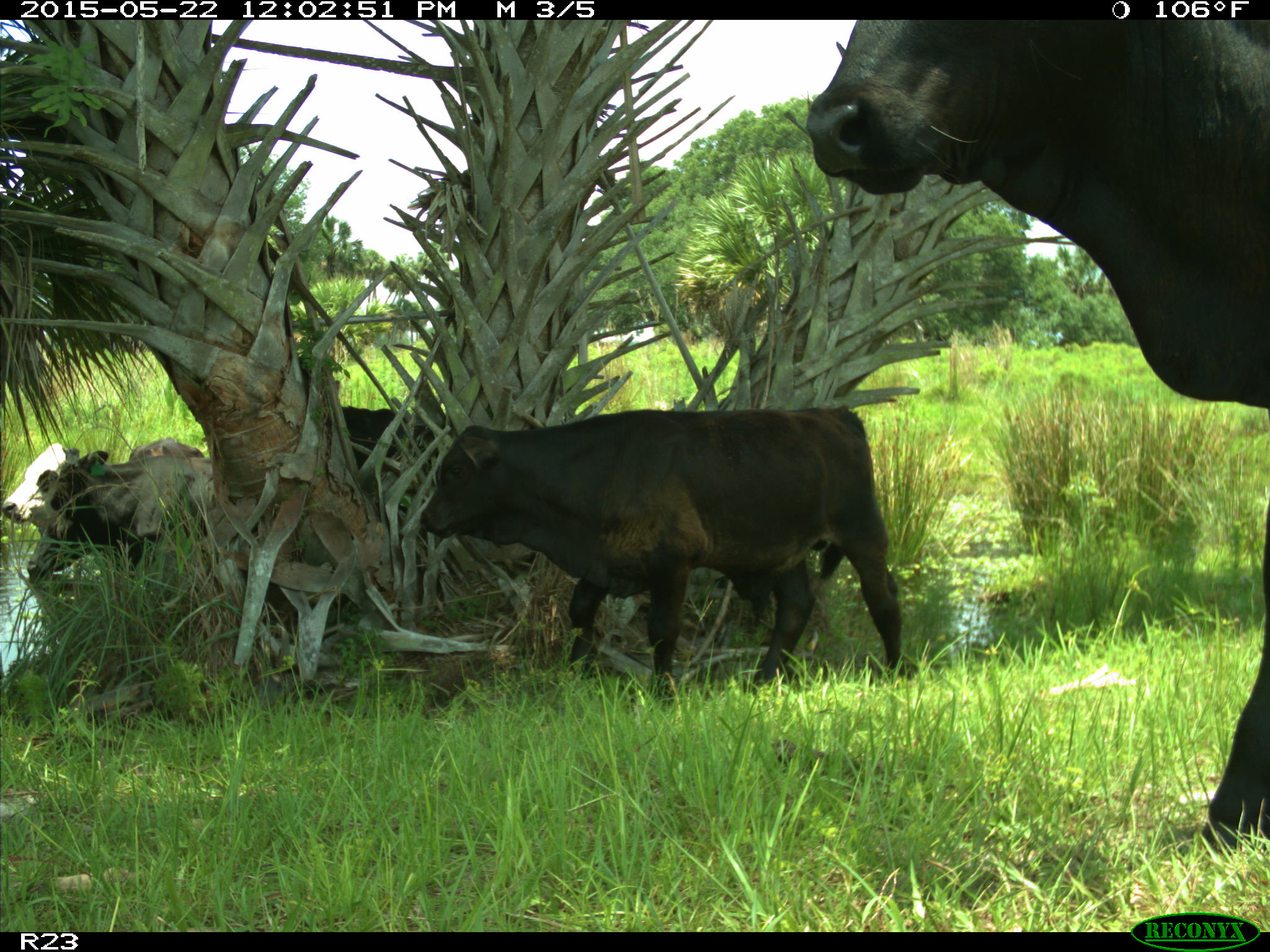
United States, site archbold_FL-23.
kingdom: Animalia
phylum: Chordata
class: Mammalia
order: Artiodactyla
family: Bovidae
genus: Bos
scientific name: Bos taurus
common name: domestic cow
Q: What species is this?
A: Bos taurus (domestic cow).